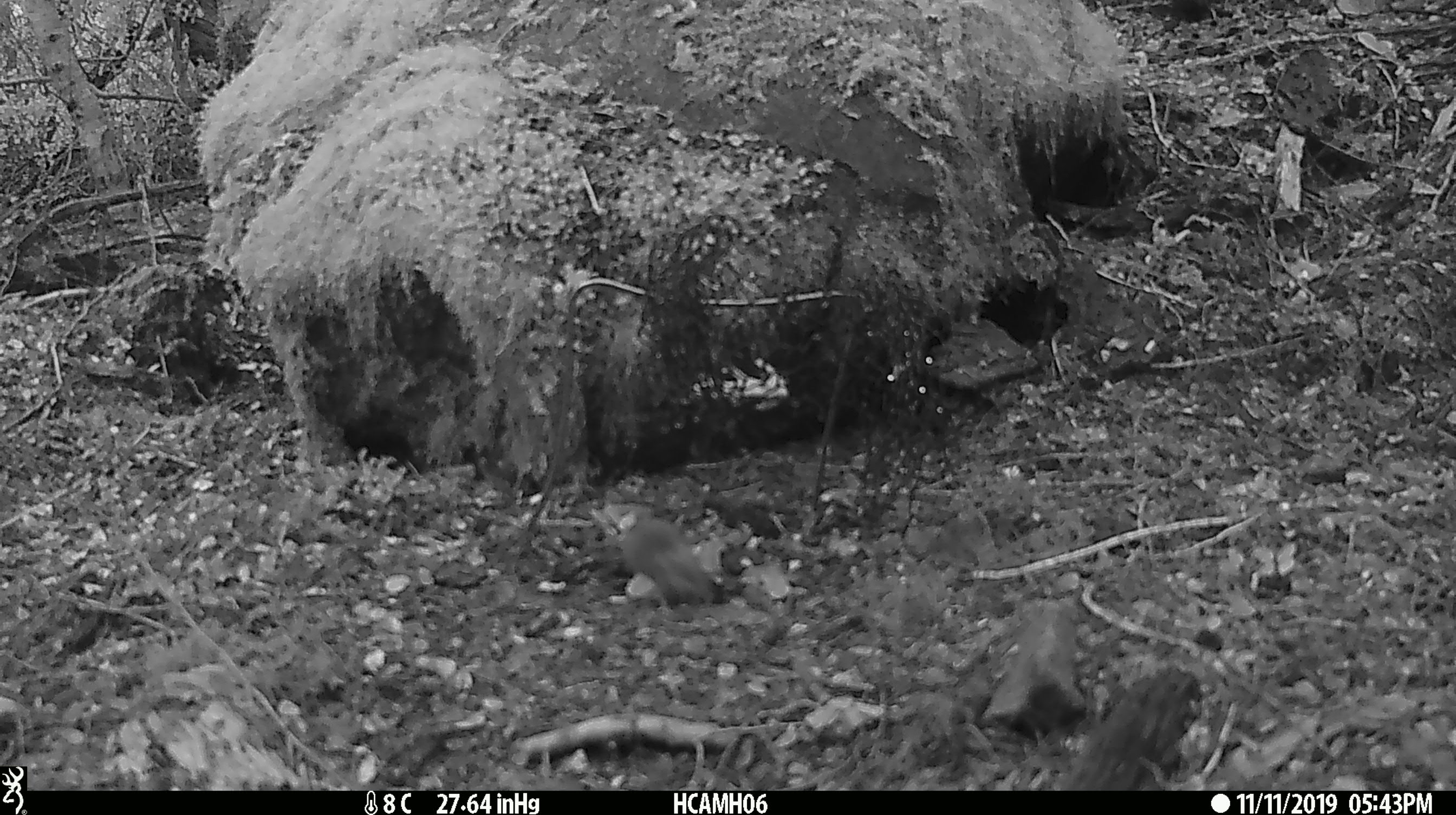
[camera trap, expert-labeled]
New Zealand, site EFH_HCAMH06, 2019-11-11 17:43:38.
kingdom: Animalia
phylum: Chordata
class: Mammalia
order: Rodentia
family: Muridae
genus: Mus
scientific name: Mus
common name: mouse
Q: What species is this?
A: Mouse (Mus).